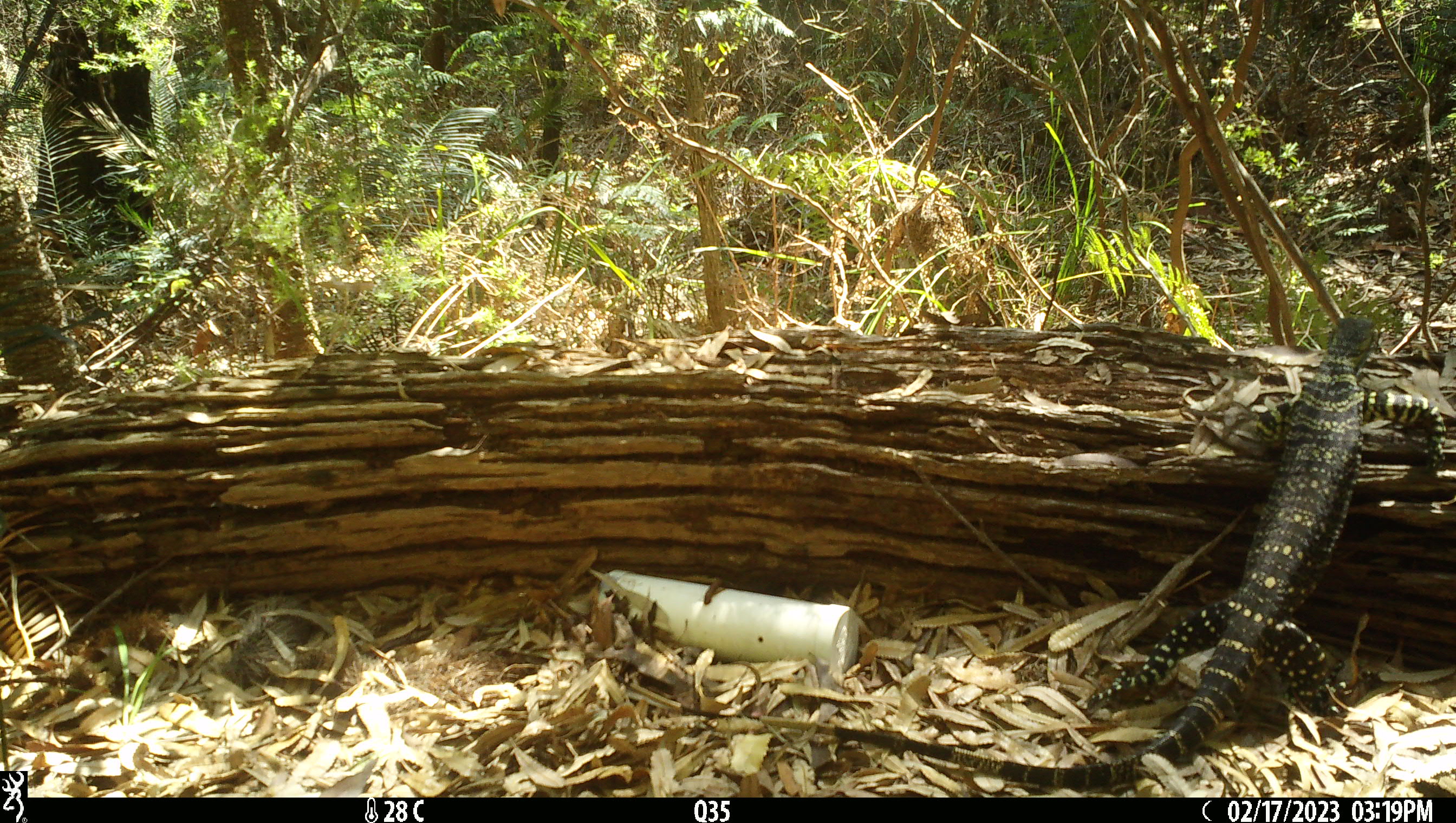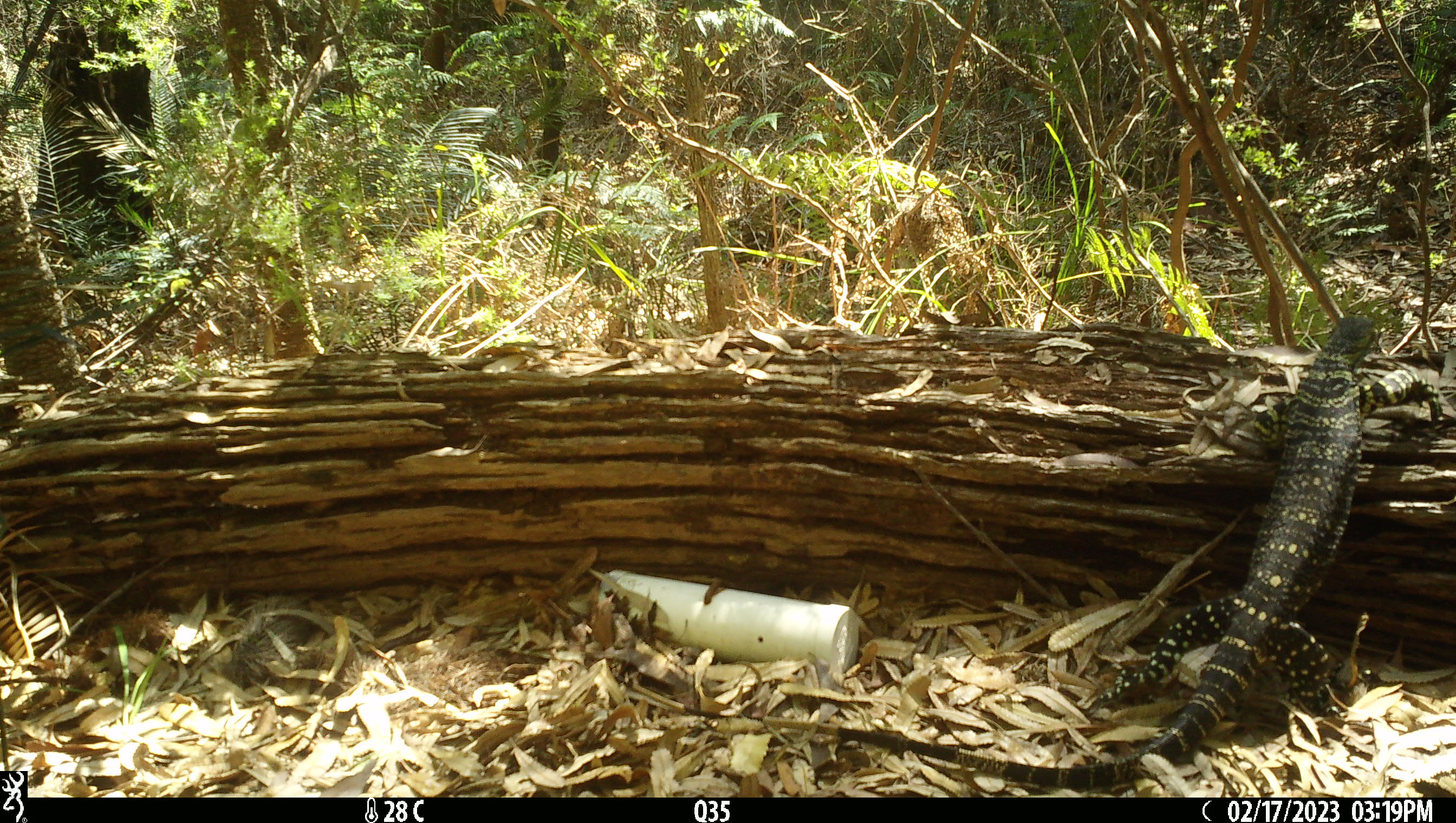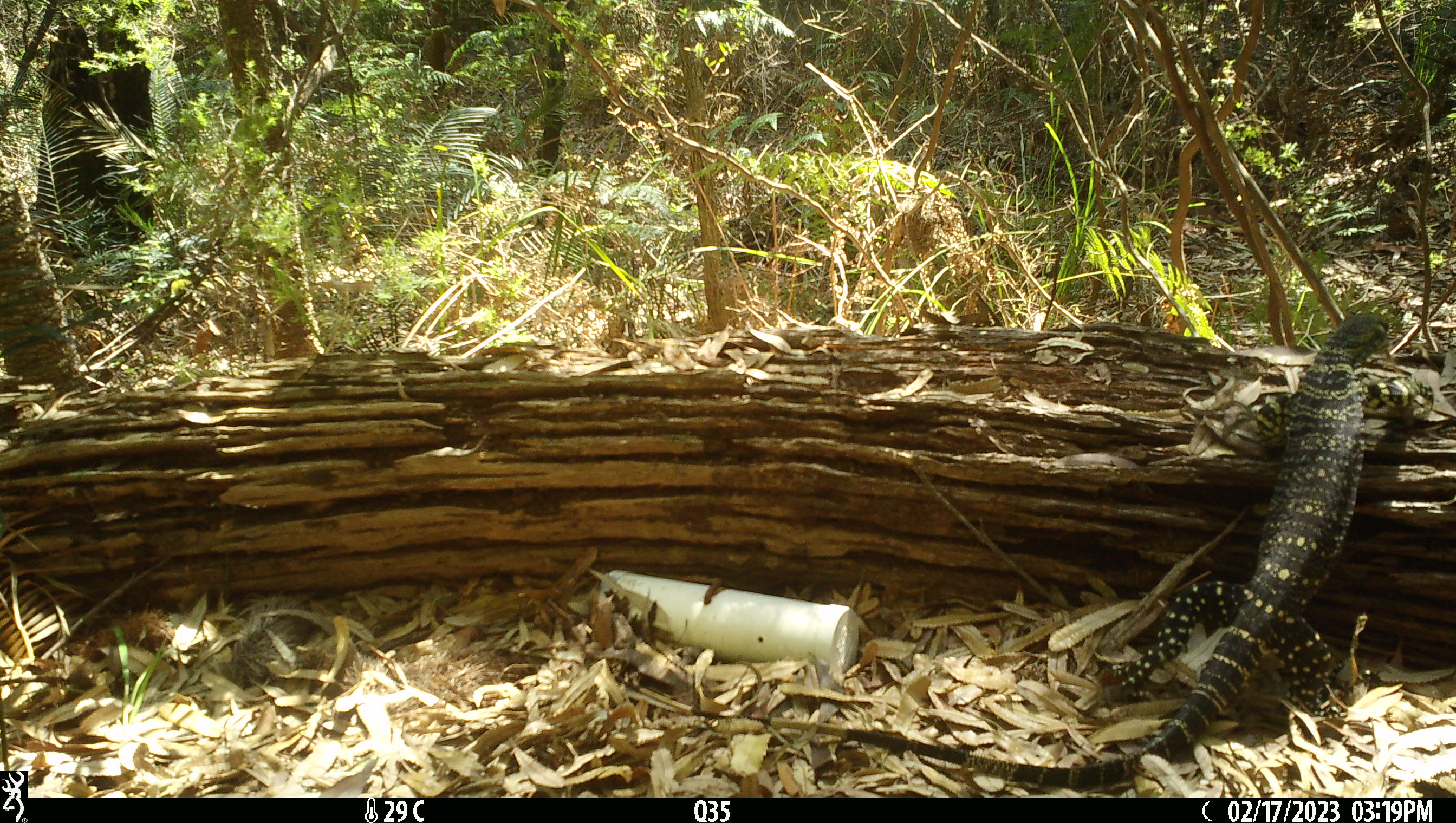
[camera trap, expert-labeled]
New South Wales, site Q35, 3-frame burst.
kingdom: Animalia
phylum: Chordata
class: Reptilia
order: Squamata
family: Varanidae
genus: Varanus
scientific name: Varanus varius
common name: lace monitor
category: goanna